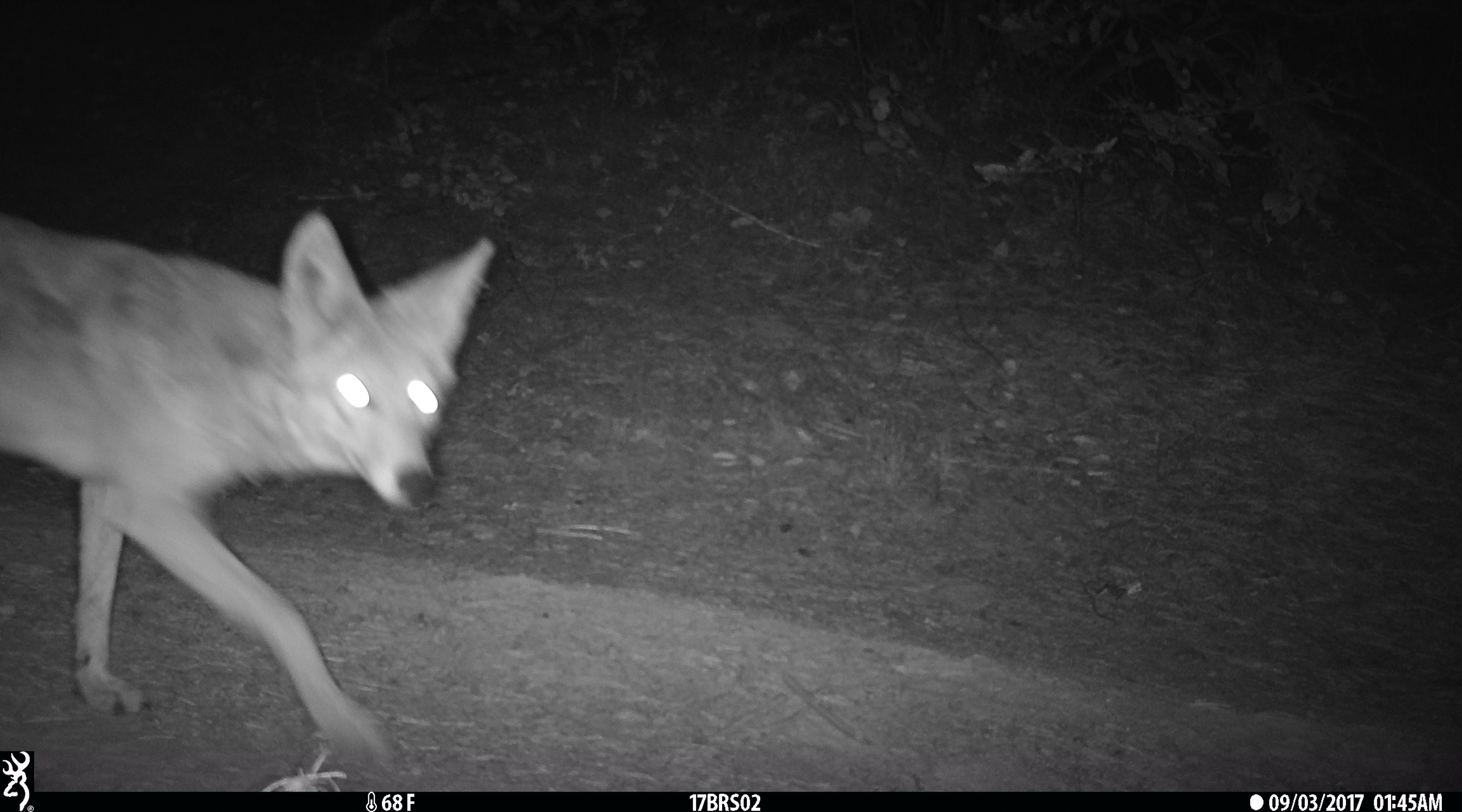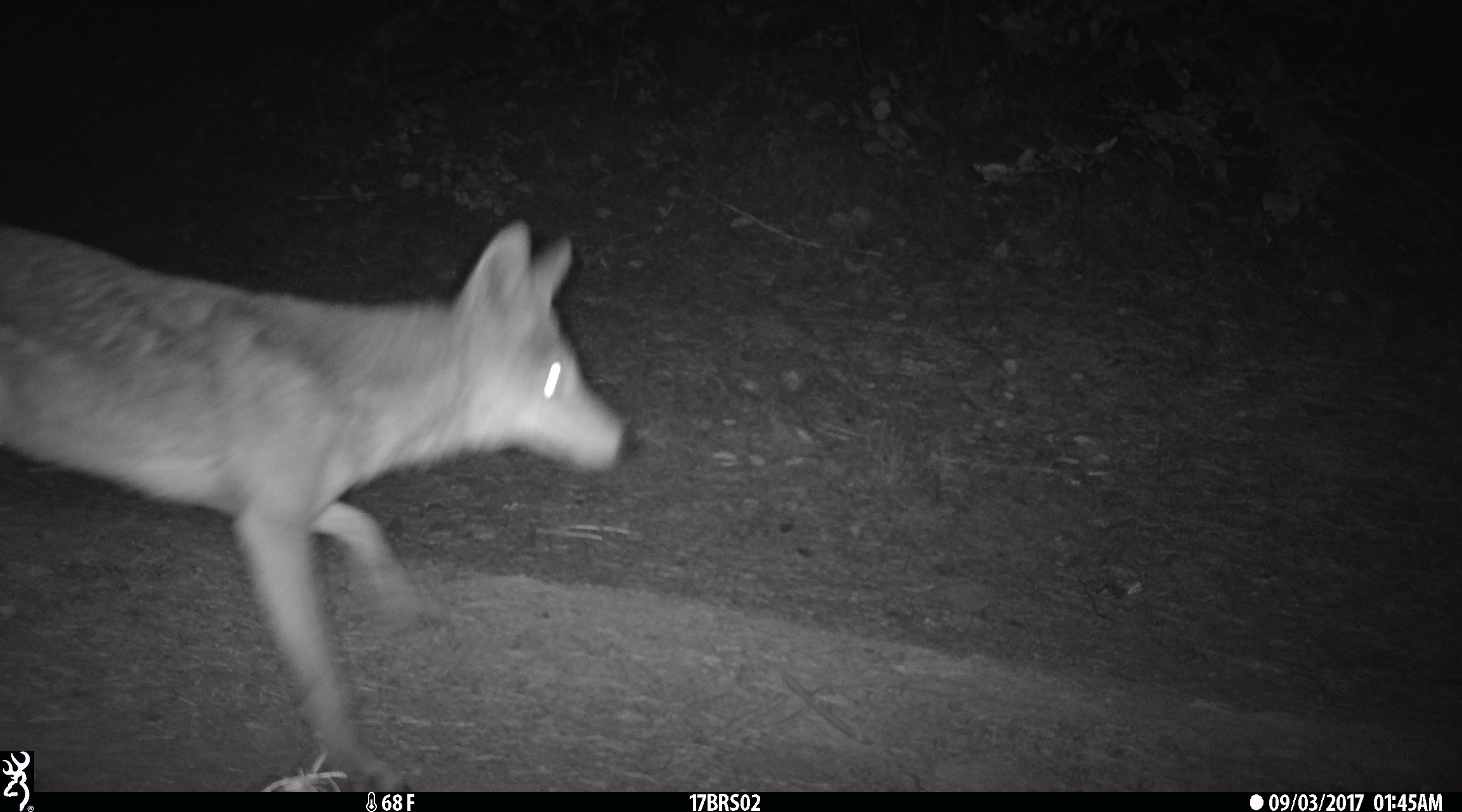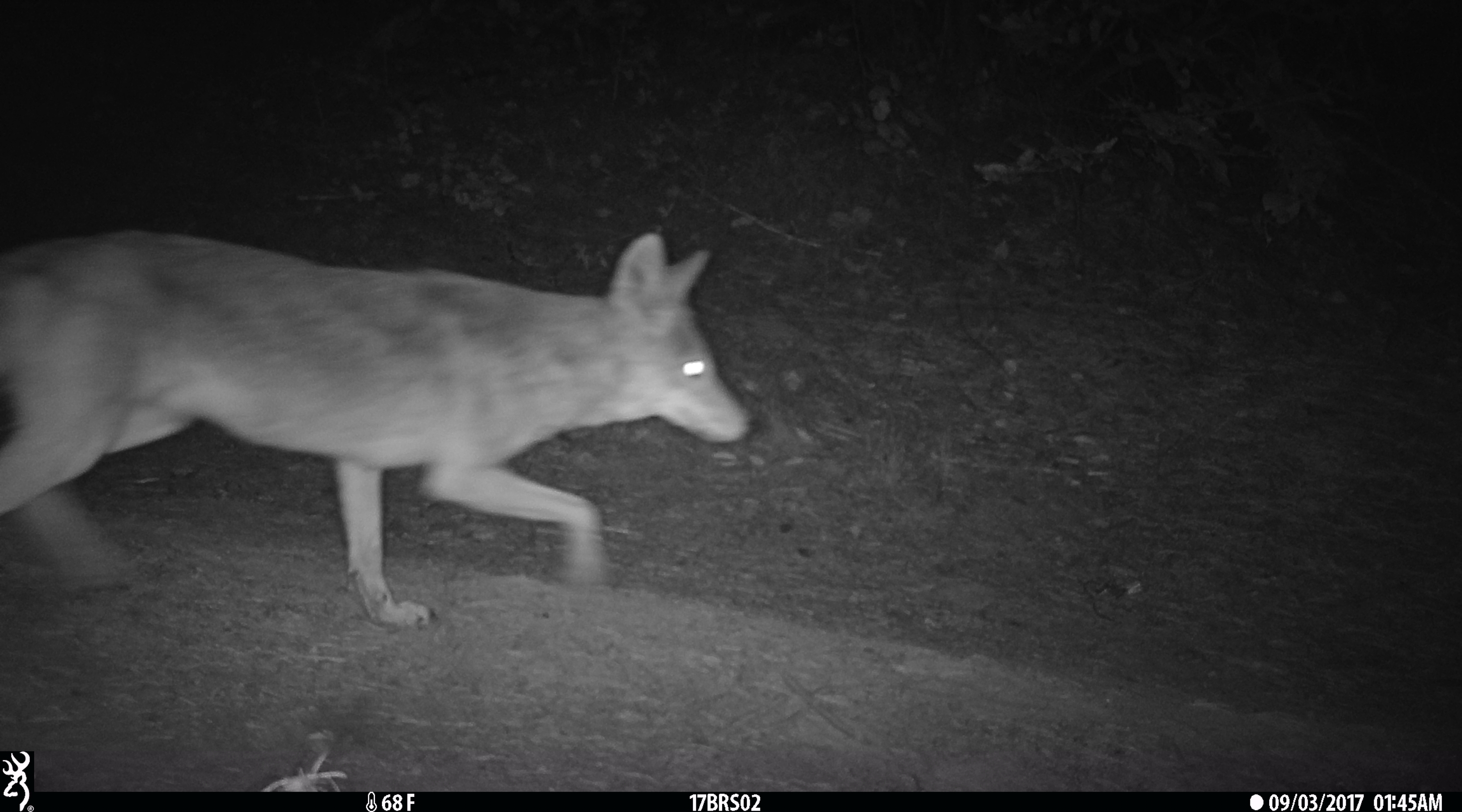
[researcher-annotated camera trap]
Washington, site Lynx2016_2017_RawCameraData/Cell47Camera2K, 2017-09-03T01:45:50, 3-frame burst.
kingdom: Animalia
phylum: Chordata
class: Mammalia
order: Carnivora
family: Canidae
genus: Canis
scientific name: Canis latrans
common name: coyote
Canis latrans (coyote). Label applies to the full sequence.